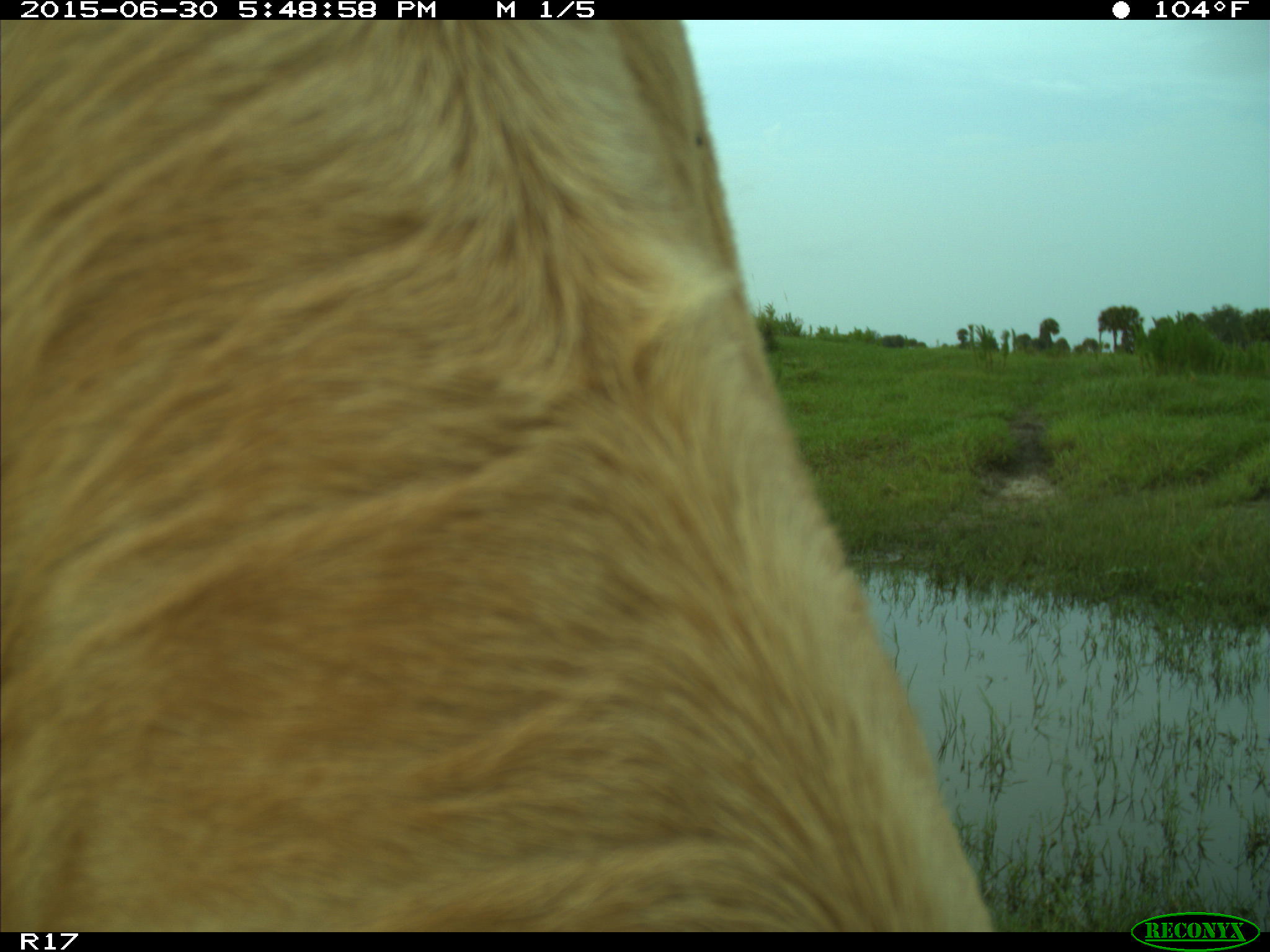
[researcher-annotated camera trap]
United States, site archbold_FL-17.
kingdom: Animalia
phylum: Chordata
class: Mammalia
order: Artiodactyla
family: Bovidae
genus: Bos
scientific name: Bos taurus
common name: domestic cow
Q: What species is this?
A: Bos taurus (domestic cow).